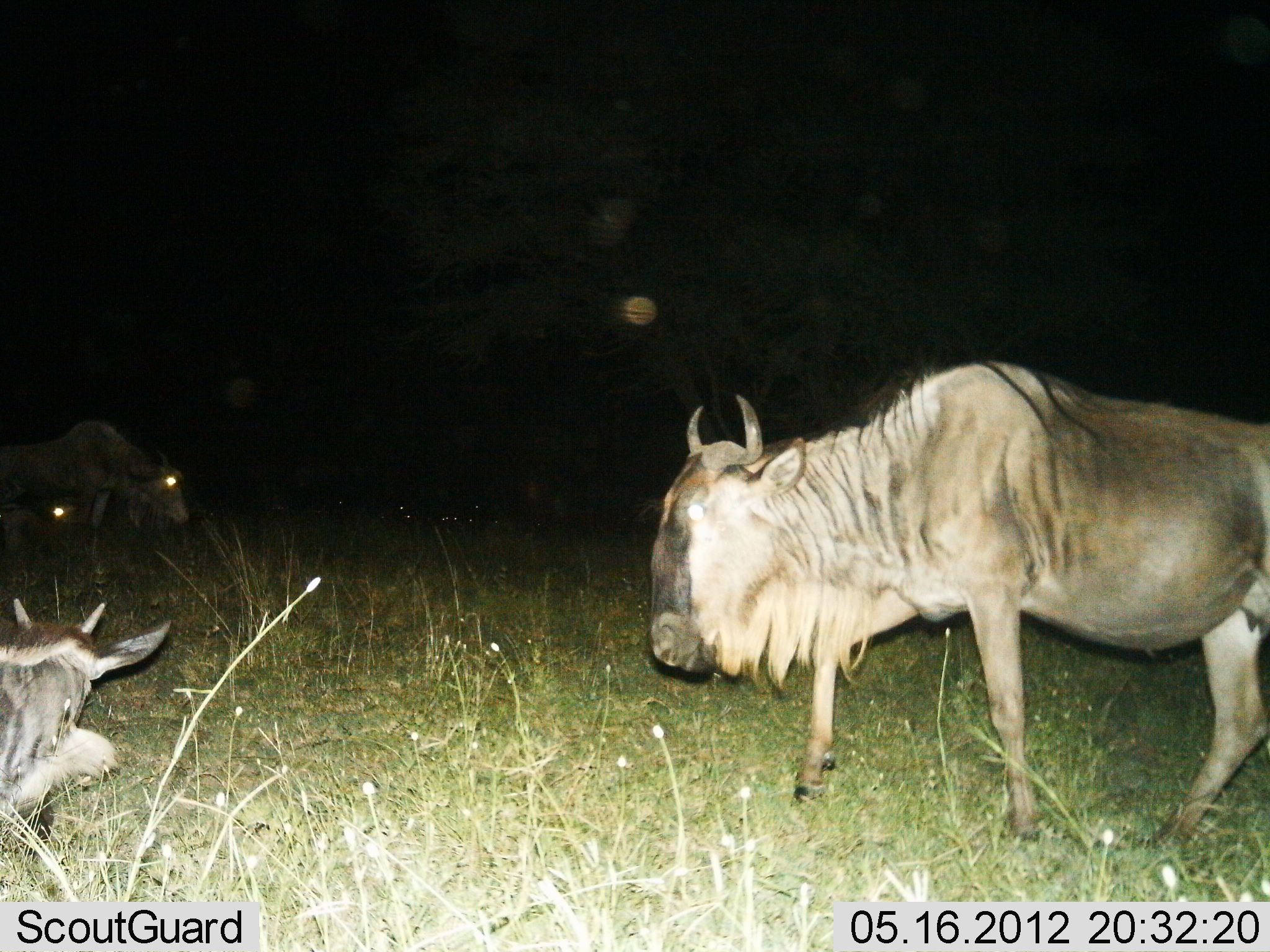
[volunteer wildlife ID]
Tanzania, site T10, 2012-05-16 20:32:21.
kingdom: Animalia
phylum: Chordata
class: Mammalia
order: Artiodactyla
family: Bovidae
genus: Connochaetes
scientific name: Connochaetes taurinus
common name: blue wildebeest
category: wildebeest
Wildebeest (blue wildebeest) (Connochaetes taurinus), count 4. Behavior (volunteer vote fractions): standing 50%, resting 60%, moving 50%, interacting 10%. Young present (vote fraction): 20%. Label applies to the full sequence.